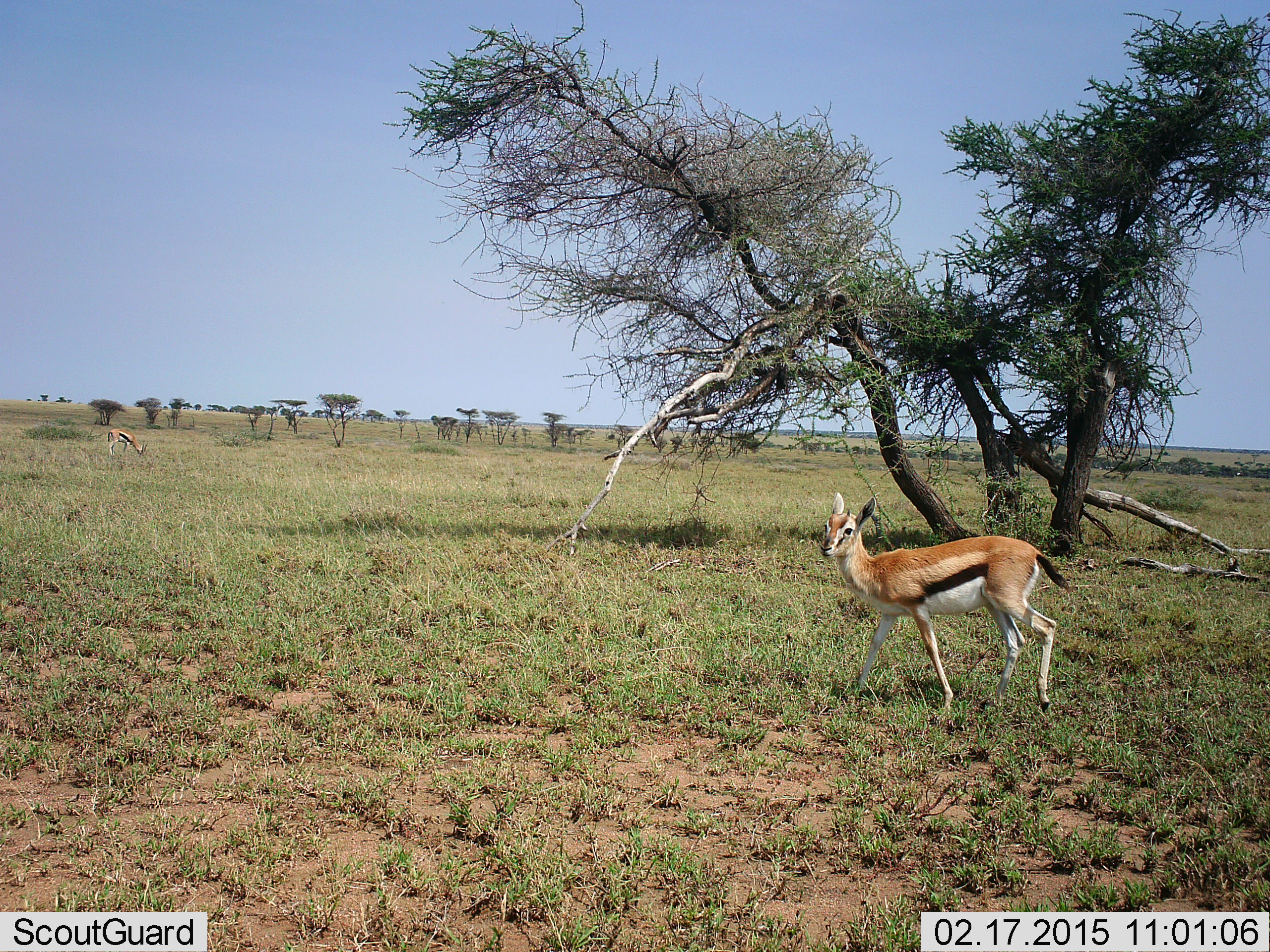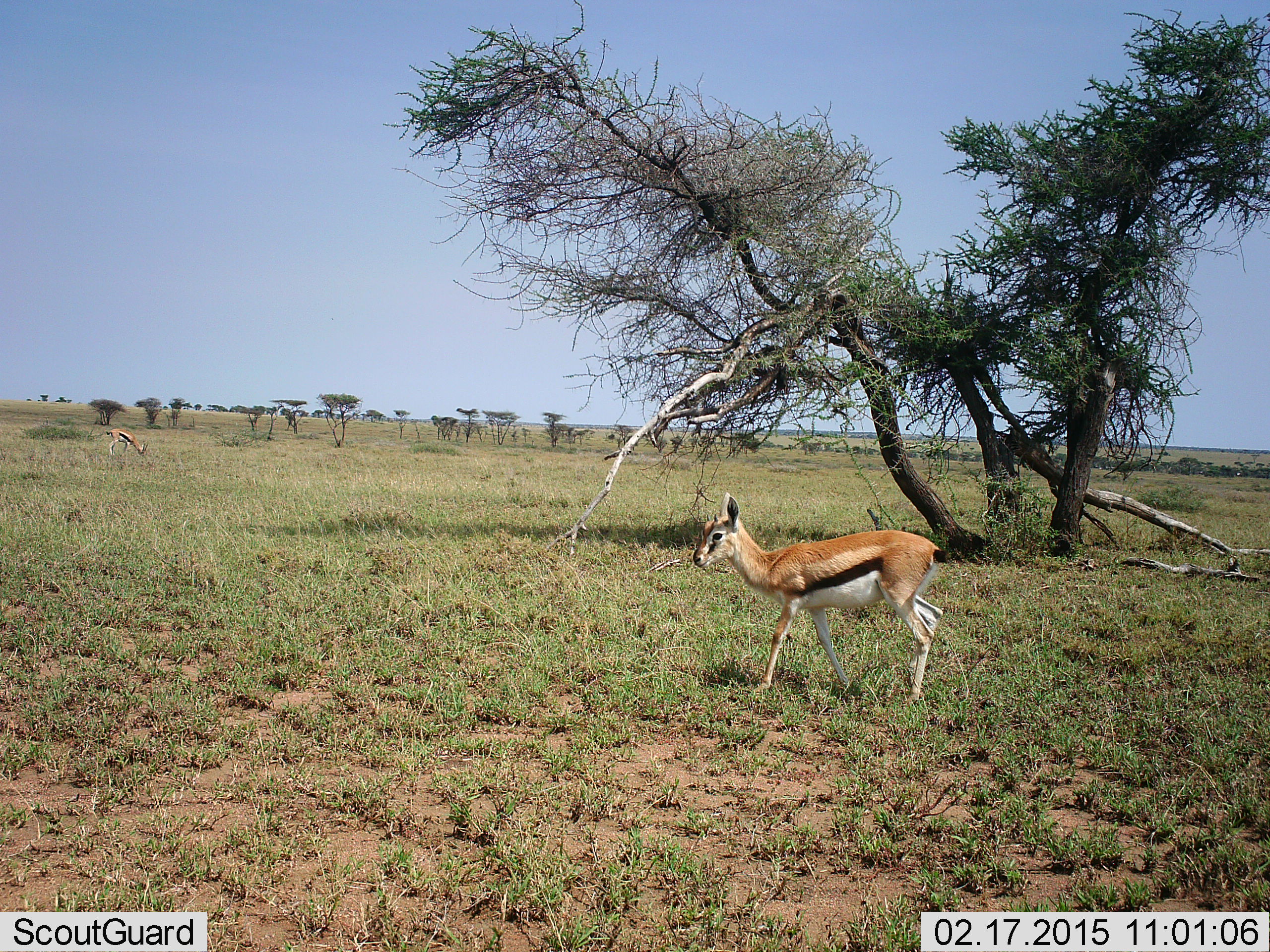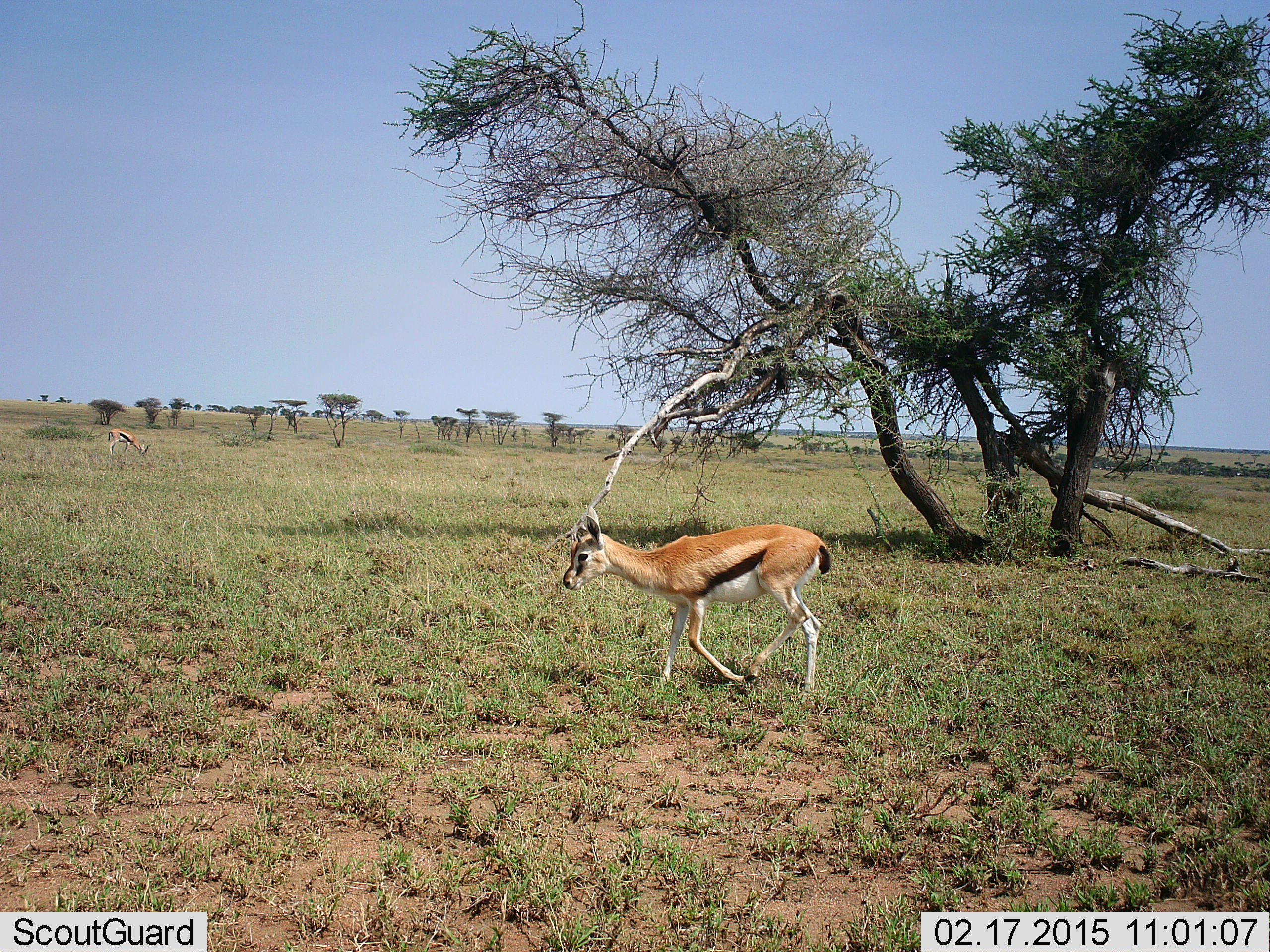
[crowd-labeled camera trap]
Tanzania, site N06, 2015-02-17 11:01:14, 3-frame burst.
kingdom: Animalia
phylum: Chordata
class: Mammalia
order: Artiodactyla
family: Bovidae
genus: Eudorcas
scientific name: Eudorcas thomsonii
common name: thomson's gazelle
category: gazellethomsons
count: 2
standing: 40%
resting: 0%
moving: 100%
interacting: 0%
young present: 0%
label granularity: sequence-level